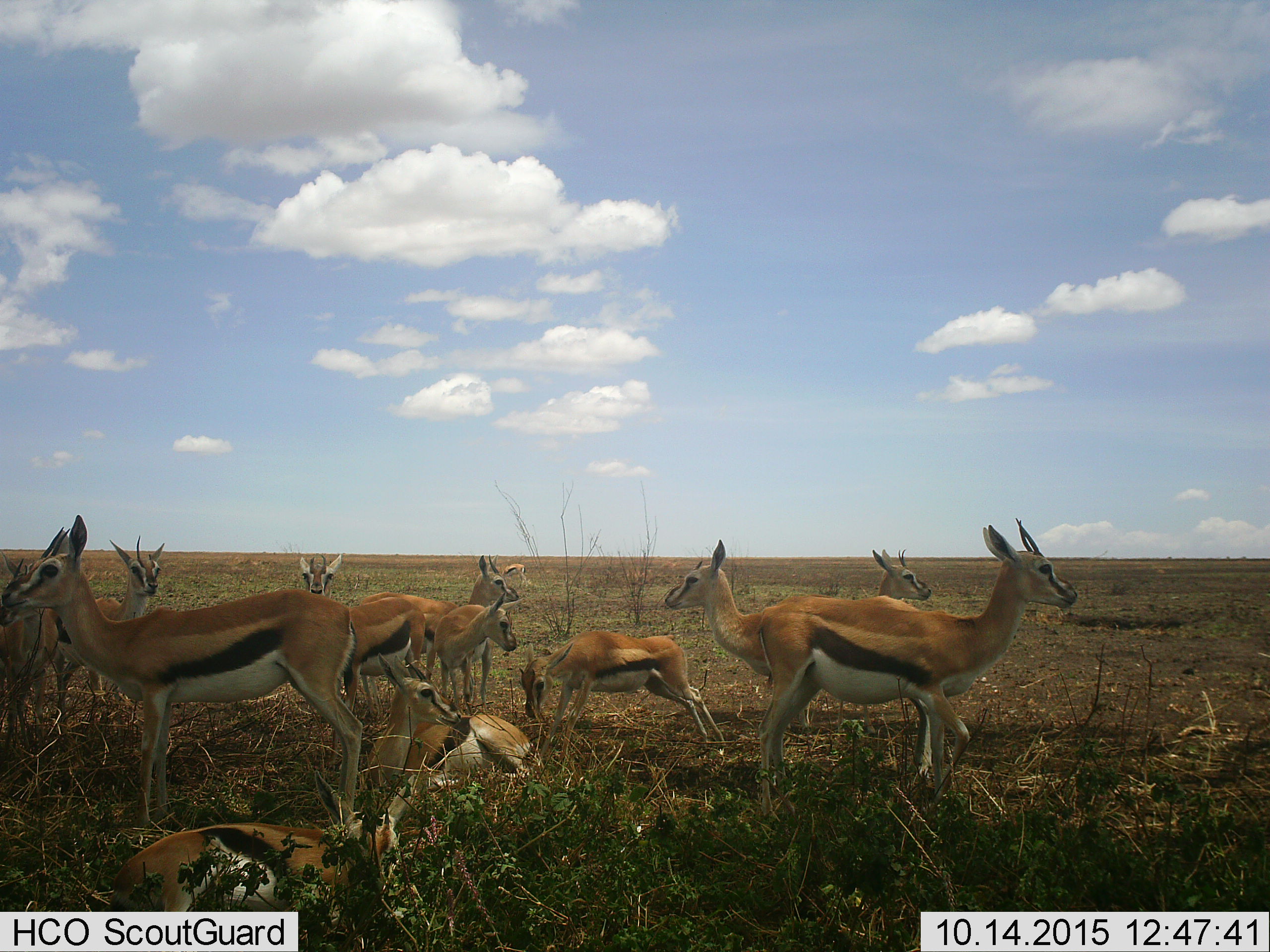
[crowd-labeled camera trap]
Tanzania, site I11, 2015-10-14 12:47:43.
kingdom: Animalia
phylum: Chordata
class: Mammalia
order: Artiodactyla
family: Bovidae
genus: Eudorcas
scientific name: Eudorcas thomsonii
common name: thomson's gazelle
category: gazellethomsons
Gazellethomsons (thomson's gazelle) (Eudorcas thomsonii), count 11-50. Behavior (volunteer vote fractions): standing 90%, resting 80%, moving 20%, interacting 40%. Young present (vote fraction): 20%. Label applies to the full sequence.